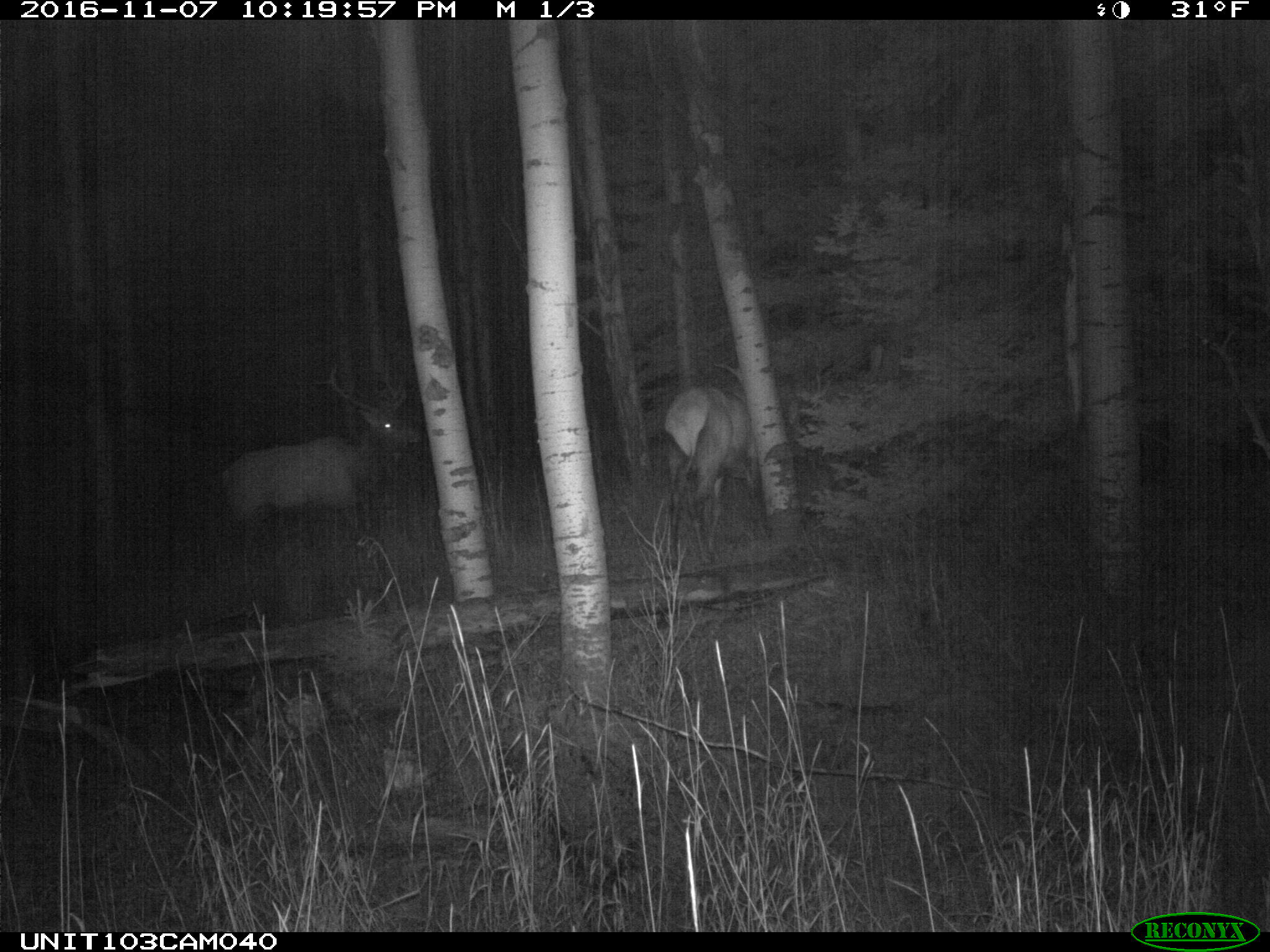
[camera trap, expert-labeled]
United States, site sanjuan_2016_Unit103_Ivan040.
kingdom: Animalia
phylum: Chordata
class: Mammalia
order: Artiodactyla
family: Cervidae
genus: Cervus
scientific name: Cervus elaphus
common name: red deer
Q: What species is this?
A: Cervus elaphus (red deer).